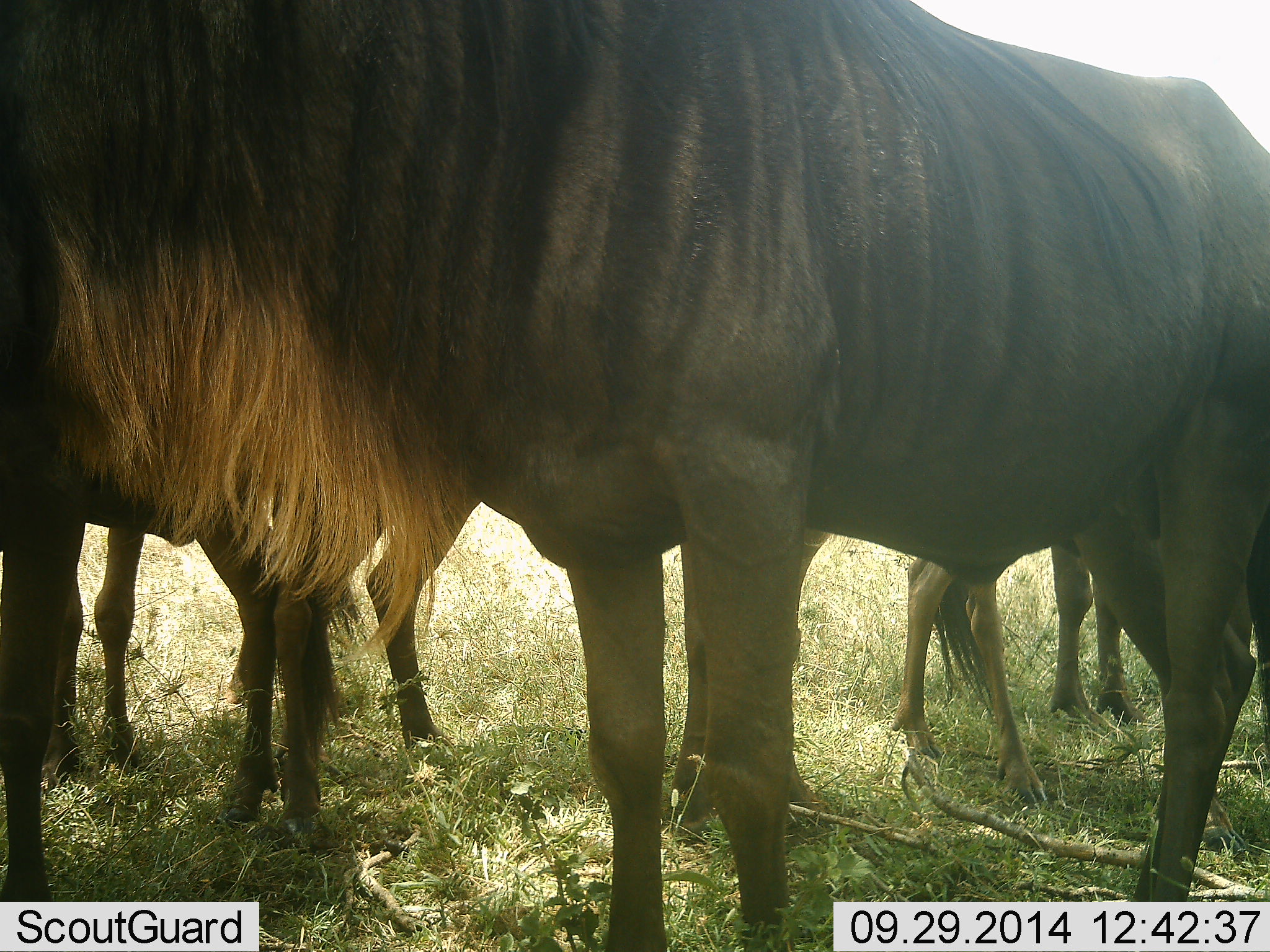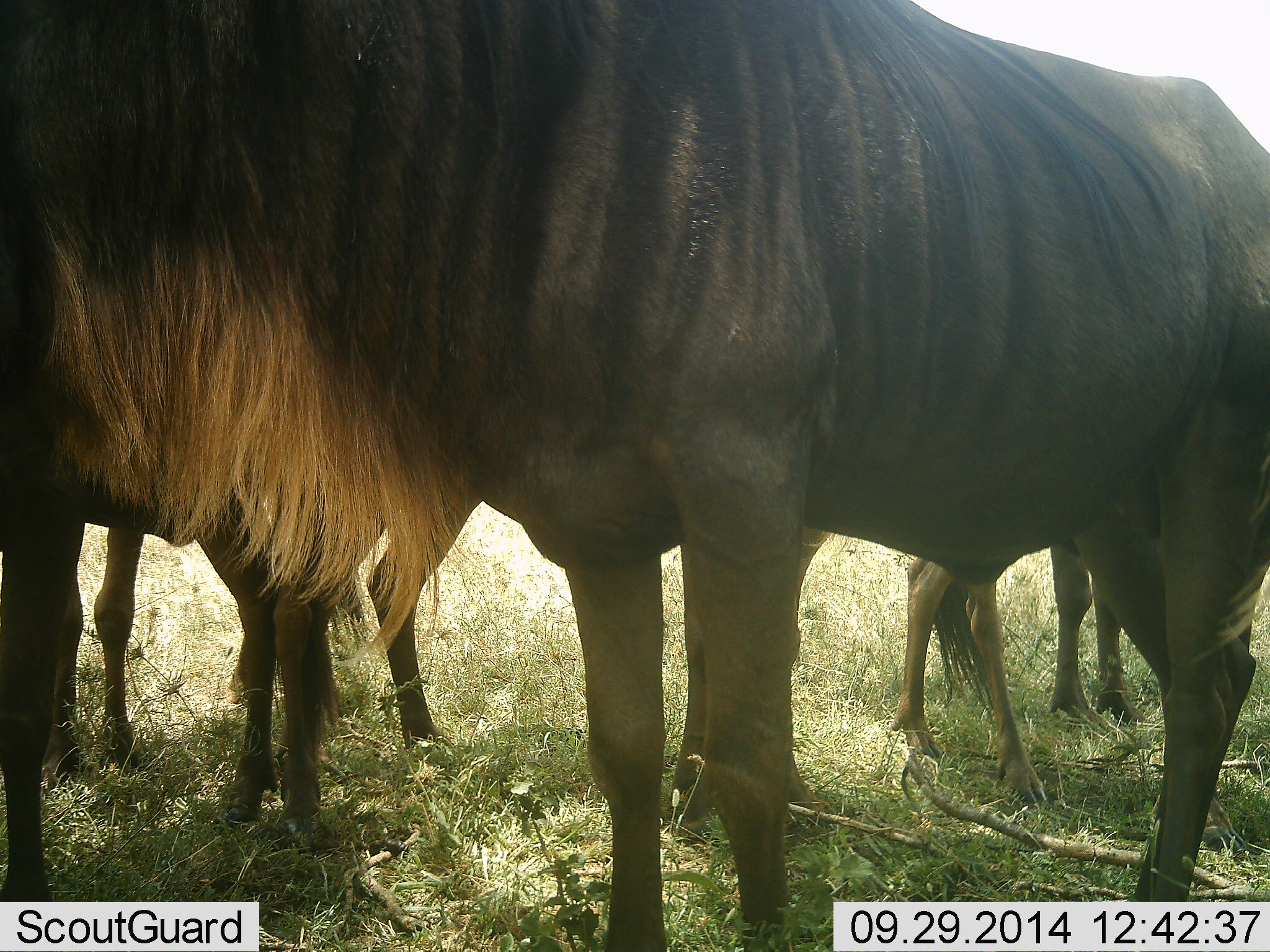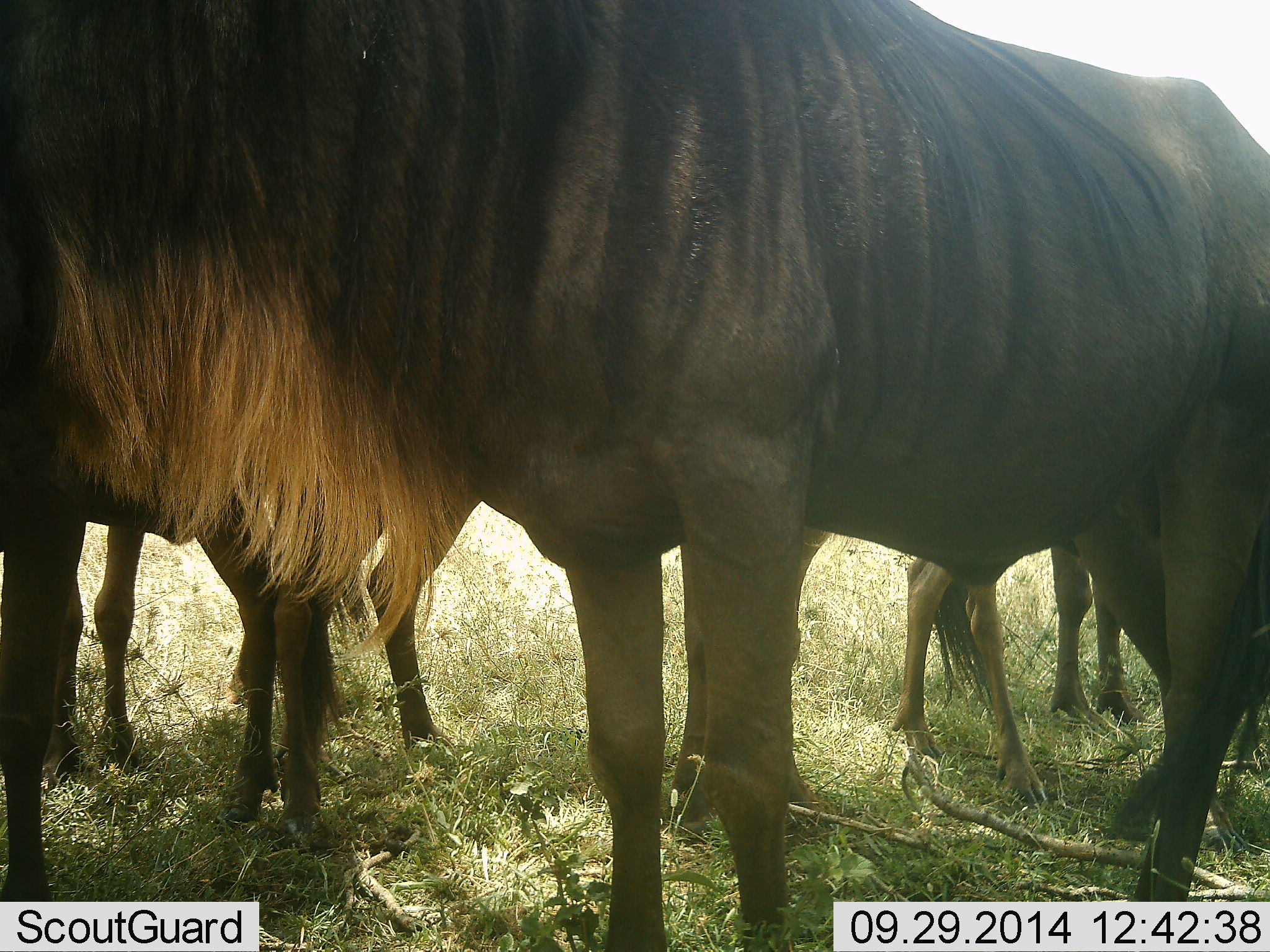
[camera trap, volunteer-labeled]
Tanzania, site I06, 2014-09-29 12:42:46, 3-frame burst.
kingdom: Animalia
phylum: Chordata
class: Mammalia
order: Artiodactyla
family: Bovidae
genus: Connochaetes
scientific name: Connochaetes taurinus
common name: blue wildebeest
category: wildebeest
Wildebeest (blue wildebeest) (Connochaetes taurinus), count 4. Behavior (volunteer vote fractions): standing 100%, resting 0%, moving 0%, interacting 0%. Young present (vote fraction): 0%. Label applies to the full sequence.